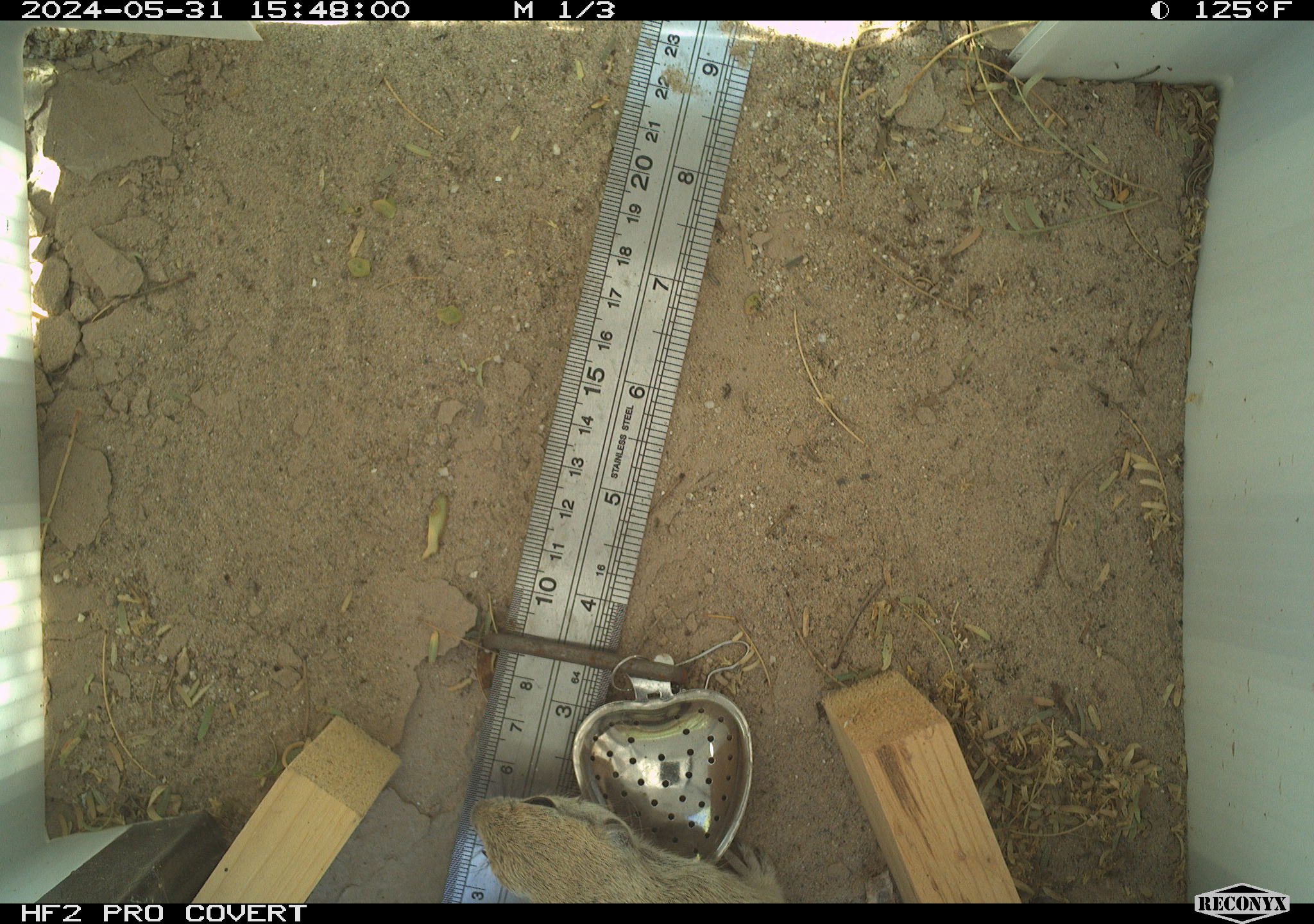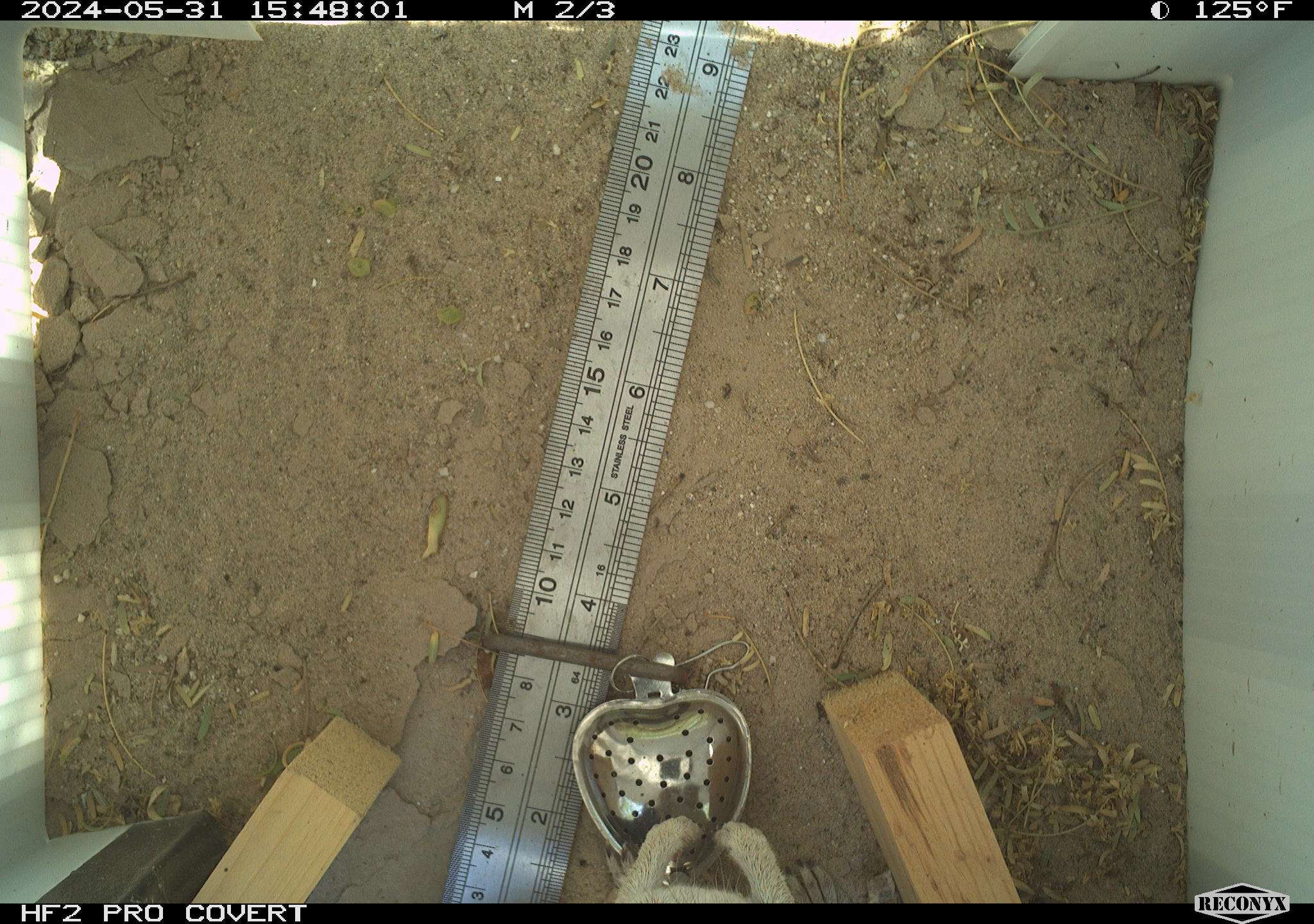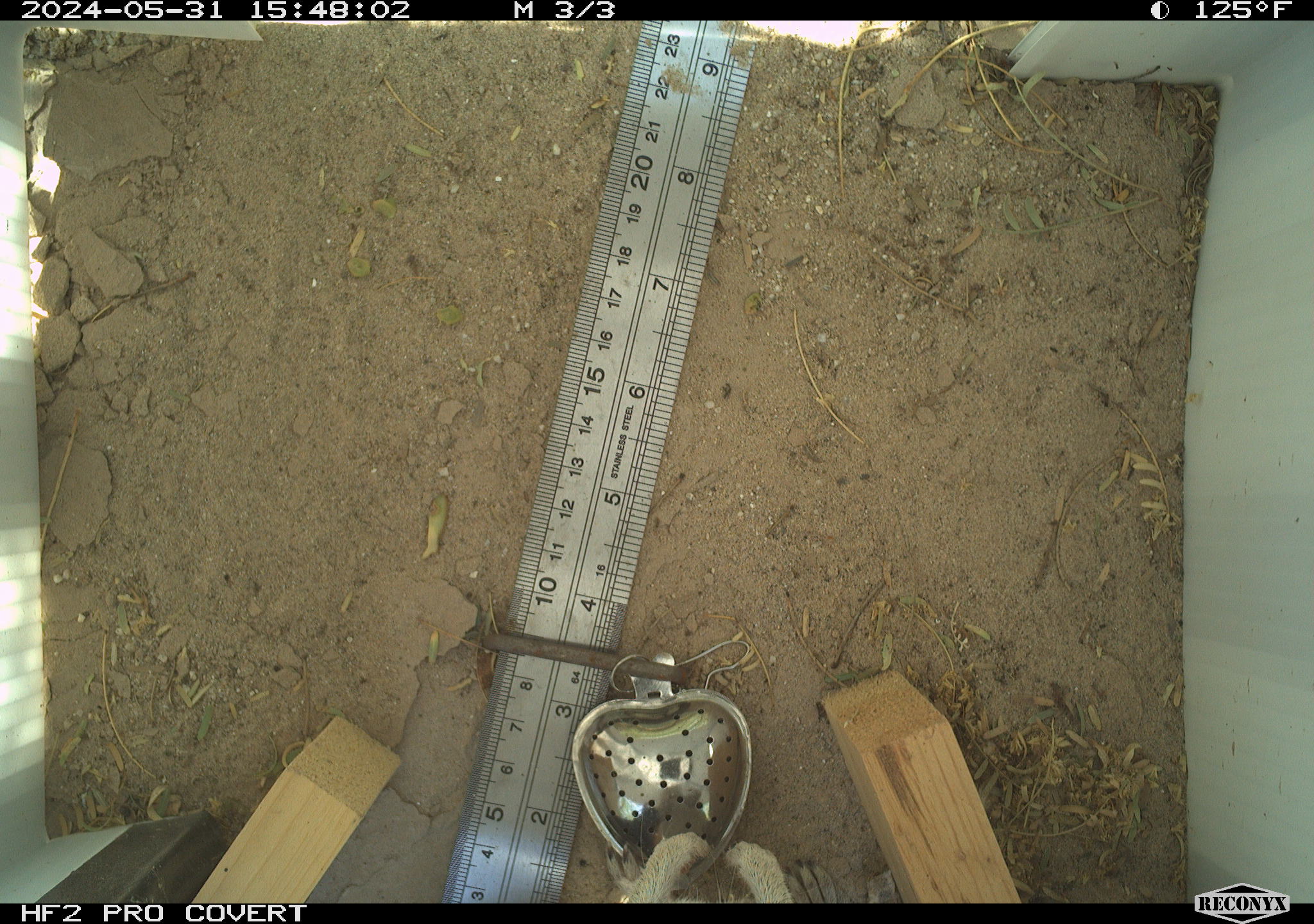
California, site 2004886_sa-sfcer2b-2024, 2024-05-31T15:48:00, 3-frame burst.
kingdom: Animalia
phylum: Chordata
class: Mammalia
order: Rodentia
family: Sciuridae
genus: Xerospermophilus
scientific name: Xerospermophilus tereticaudus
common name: round-tailed ground squirrel